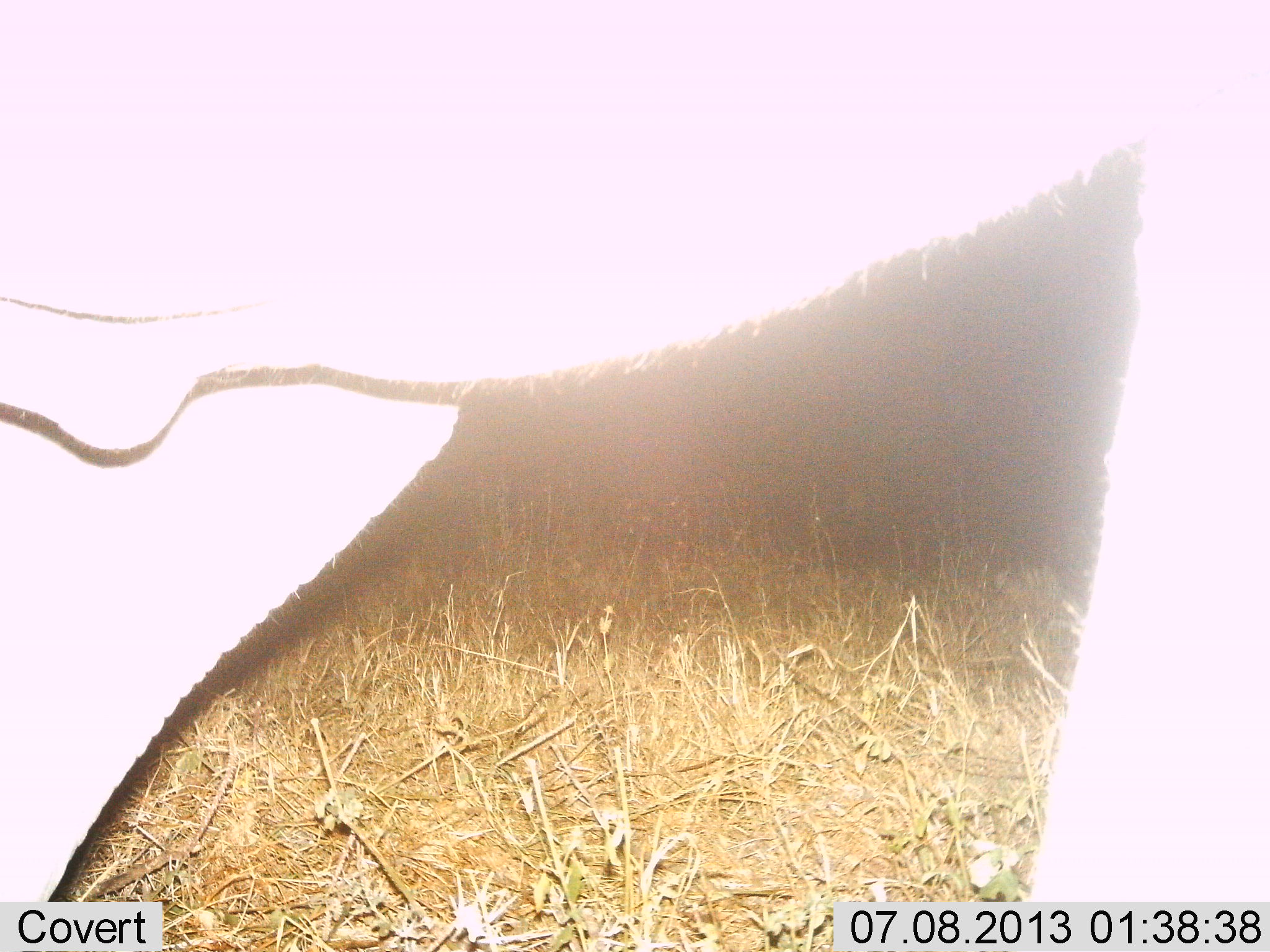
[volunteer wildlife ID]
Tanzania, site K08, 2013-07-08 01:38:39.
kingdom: Animalia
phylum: Chordata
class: Mammalia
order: Proboscidea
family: Elephantidae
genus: Loxodonta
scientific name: Loxodonta africana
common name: african bush elephant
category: elephant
Elephant (african bush elephant) (Loxodonta africana), count 1. Behavior (volunteer vote fractions): standing 100%, resting 0%, moving 0%, interacting 0%. Young present (vote fraction): 0%. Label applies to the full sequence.